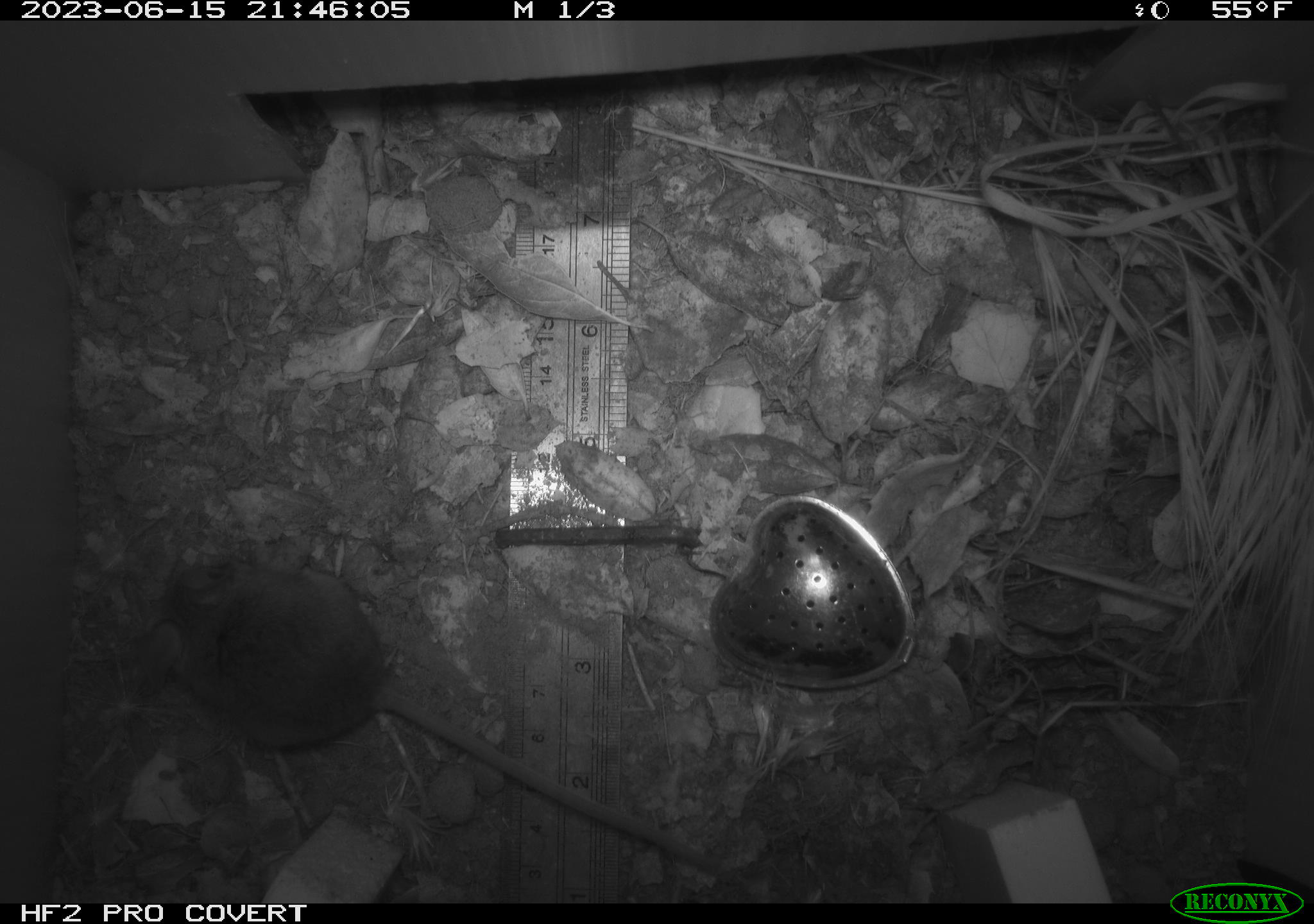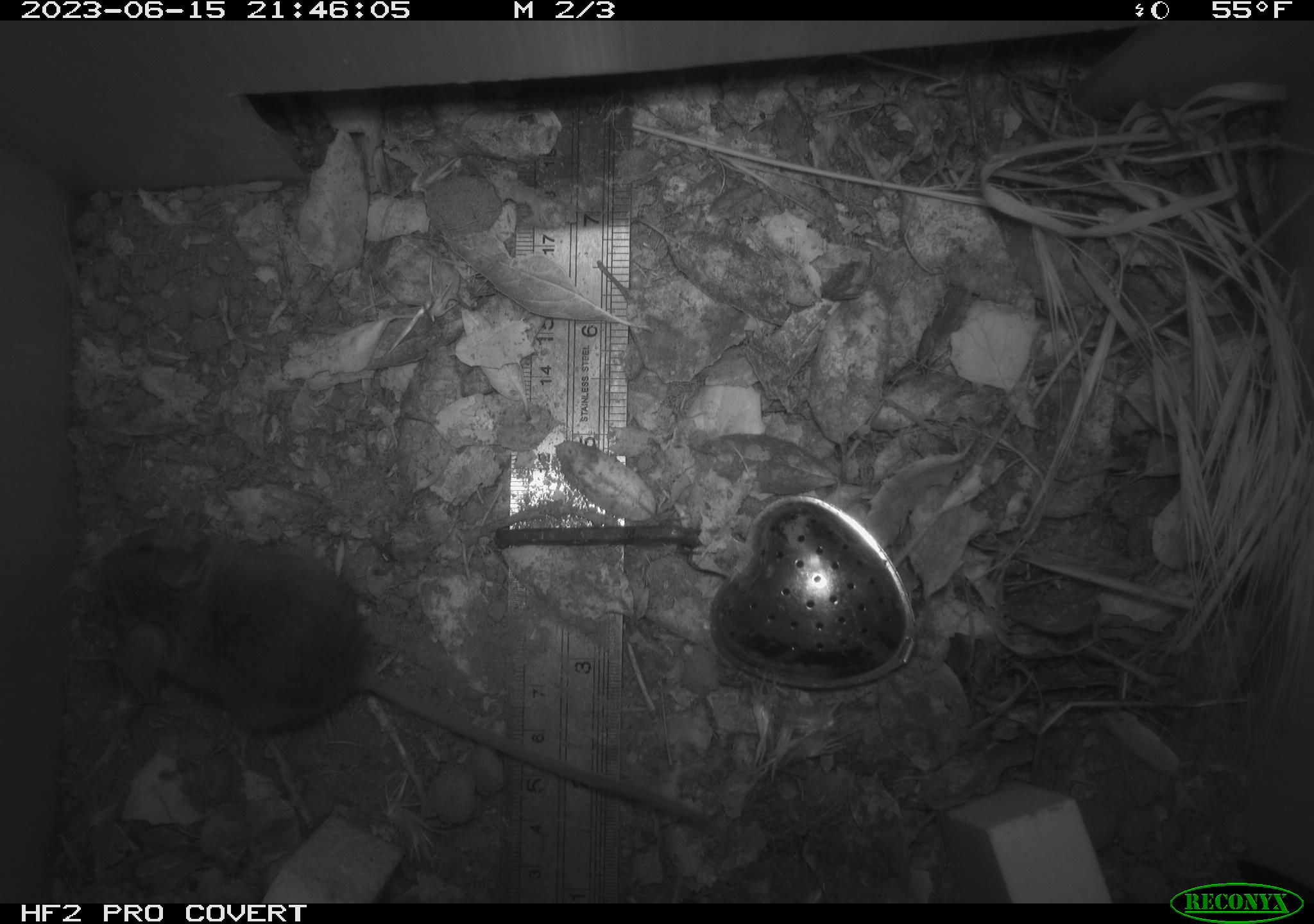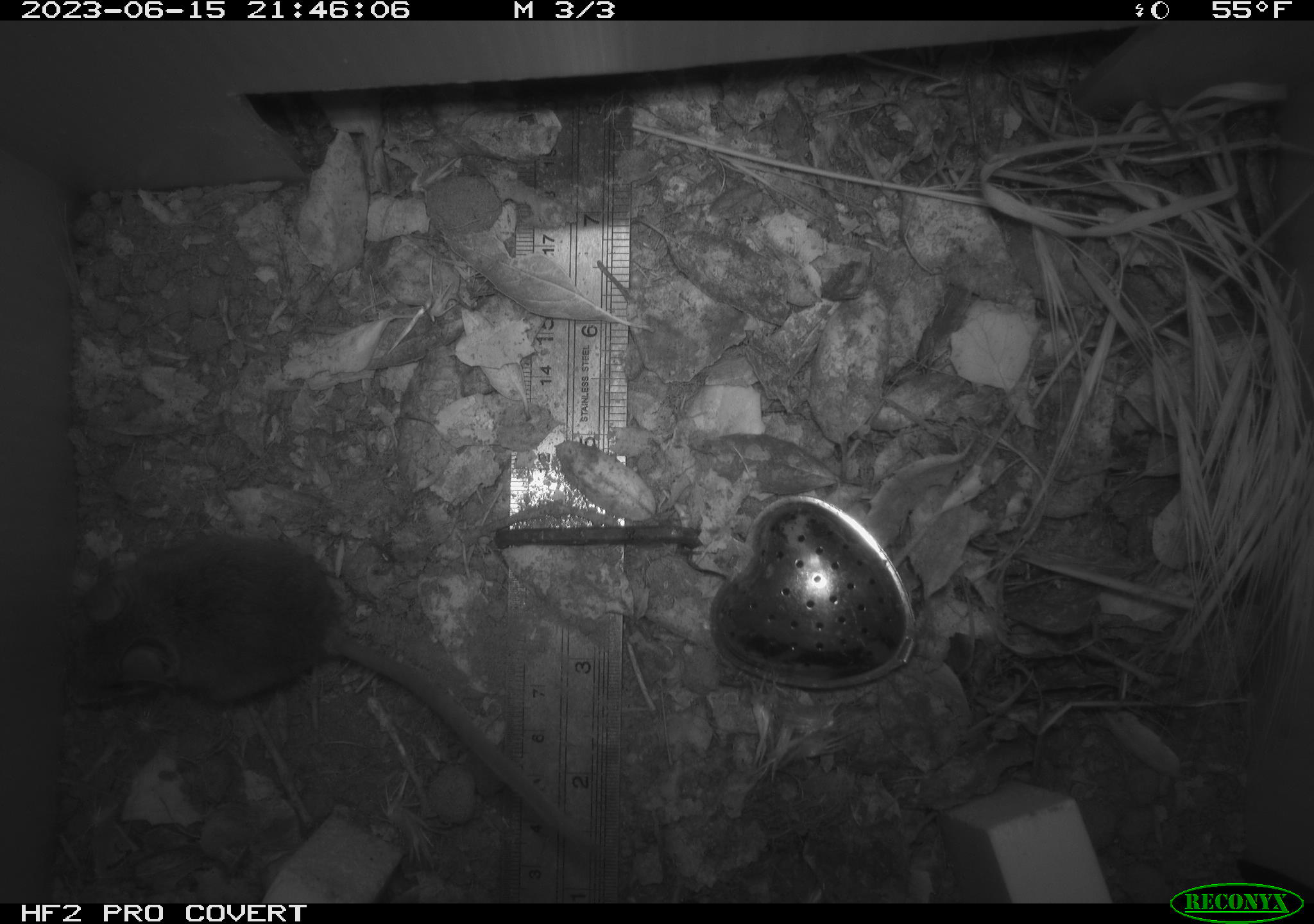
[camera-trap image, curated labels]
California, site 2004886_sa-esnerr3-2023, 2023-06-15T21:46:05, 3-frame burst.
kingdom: Animalia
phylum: Chordata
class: Mammalia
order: Rodentia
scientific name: Rodentia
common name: mouse species